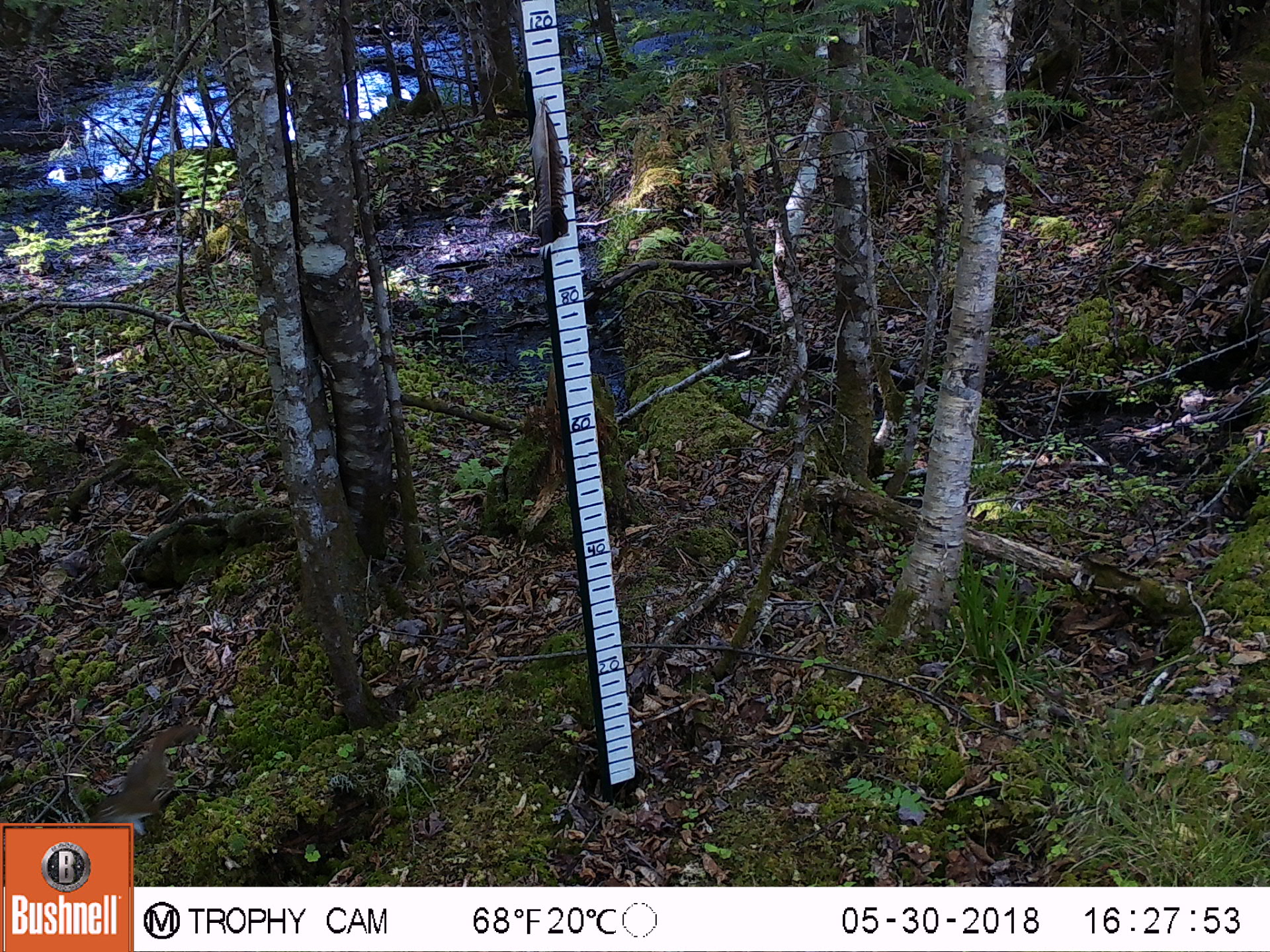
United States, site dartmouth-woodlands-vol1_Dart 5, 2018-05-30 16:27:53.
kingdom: Animalia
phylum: Chordata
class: Mammalia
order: Rodentia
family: Sciuridae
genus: Tamiasciurus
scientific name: Tamiasciurus hudsonicus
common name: red squirrel